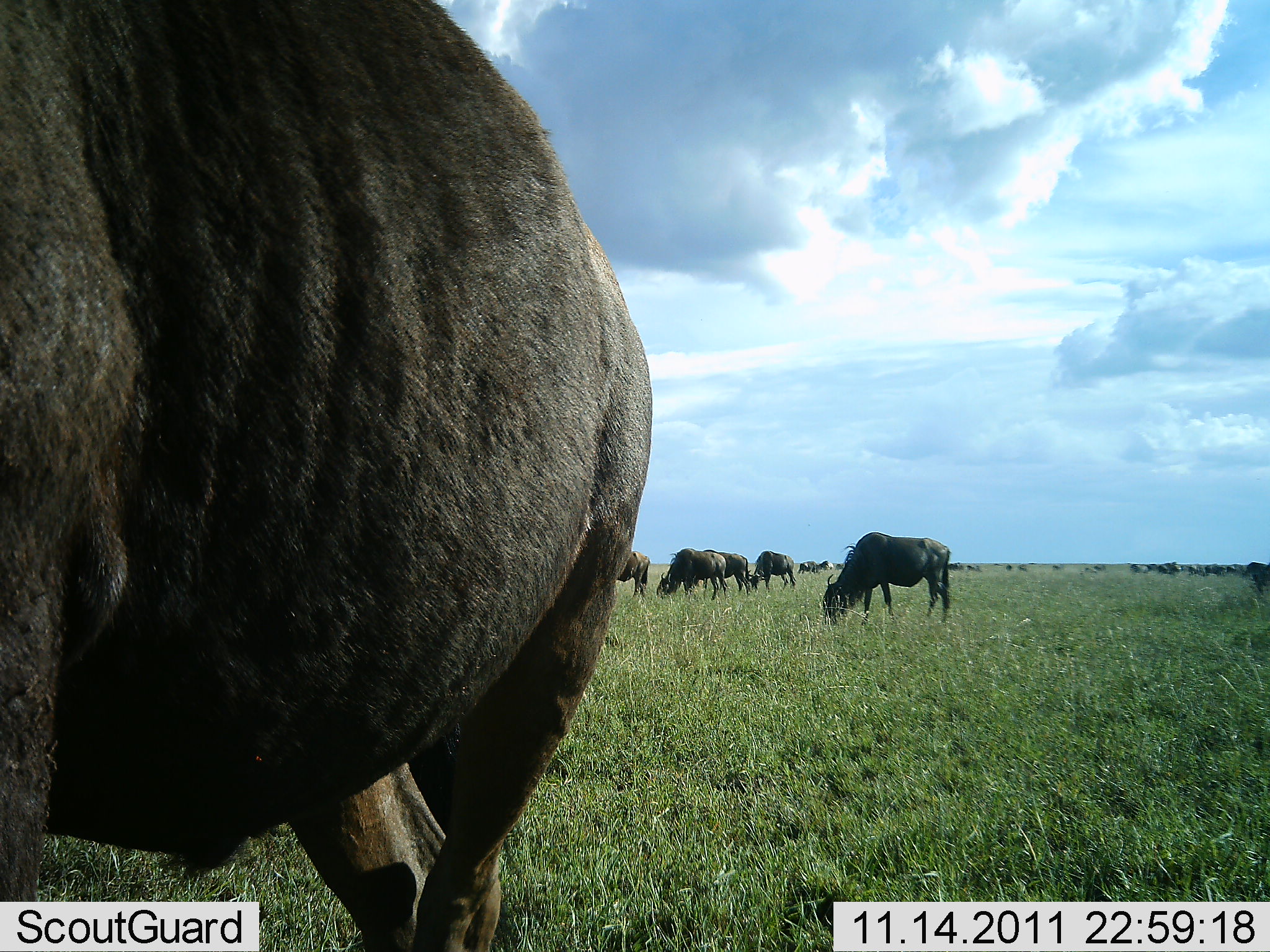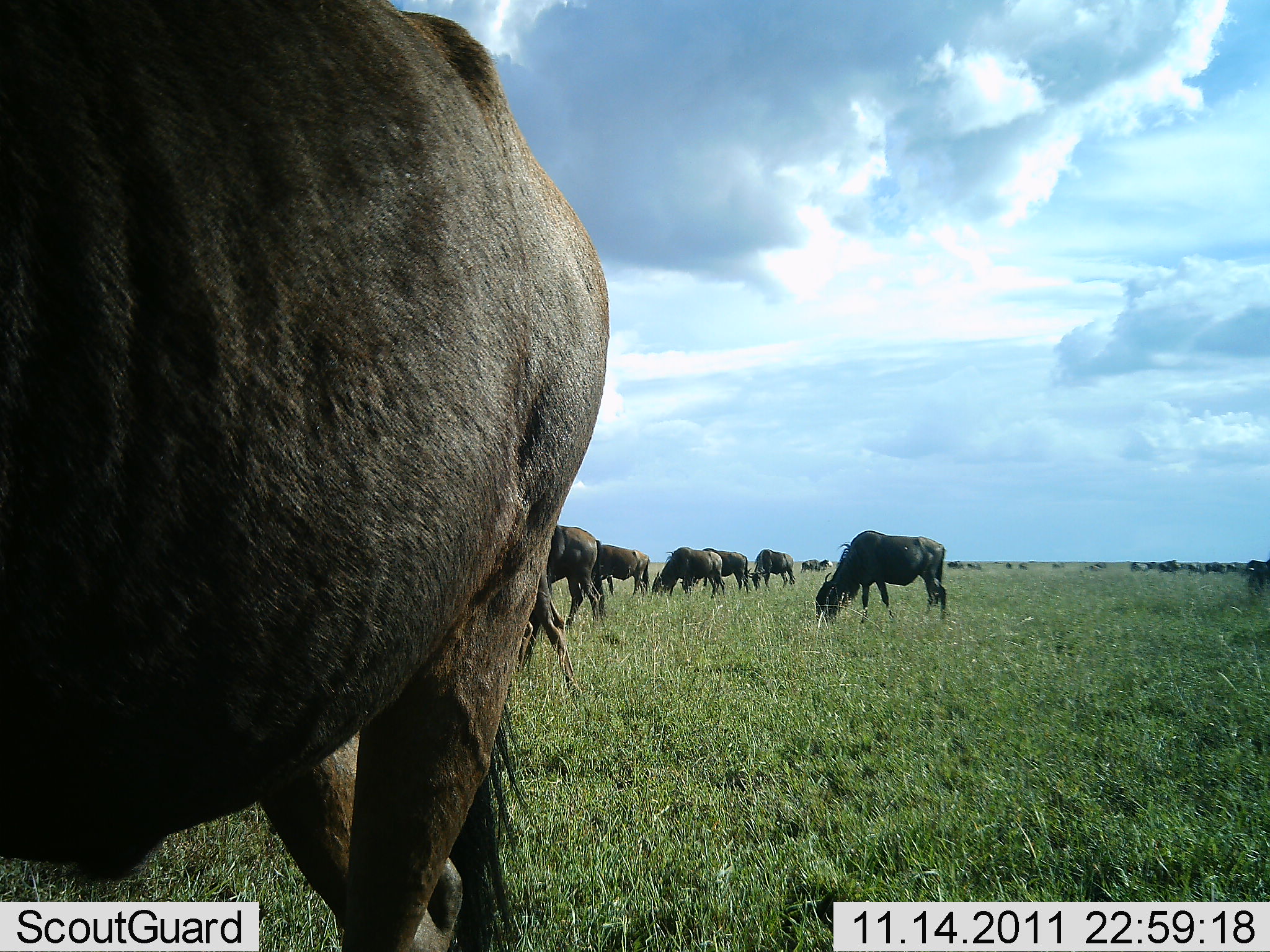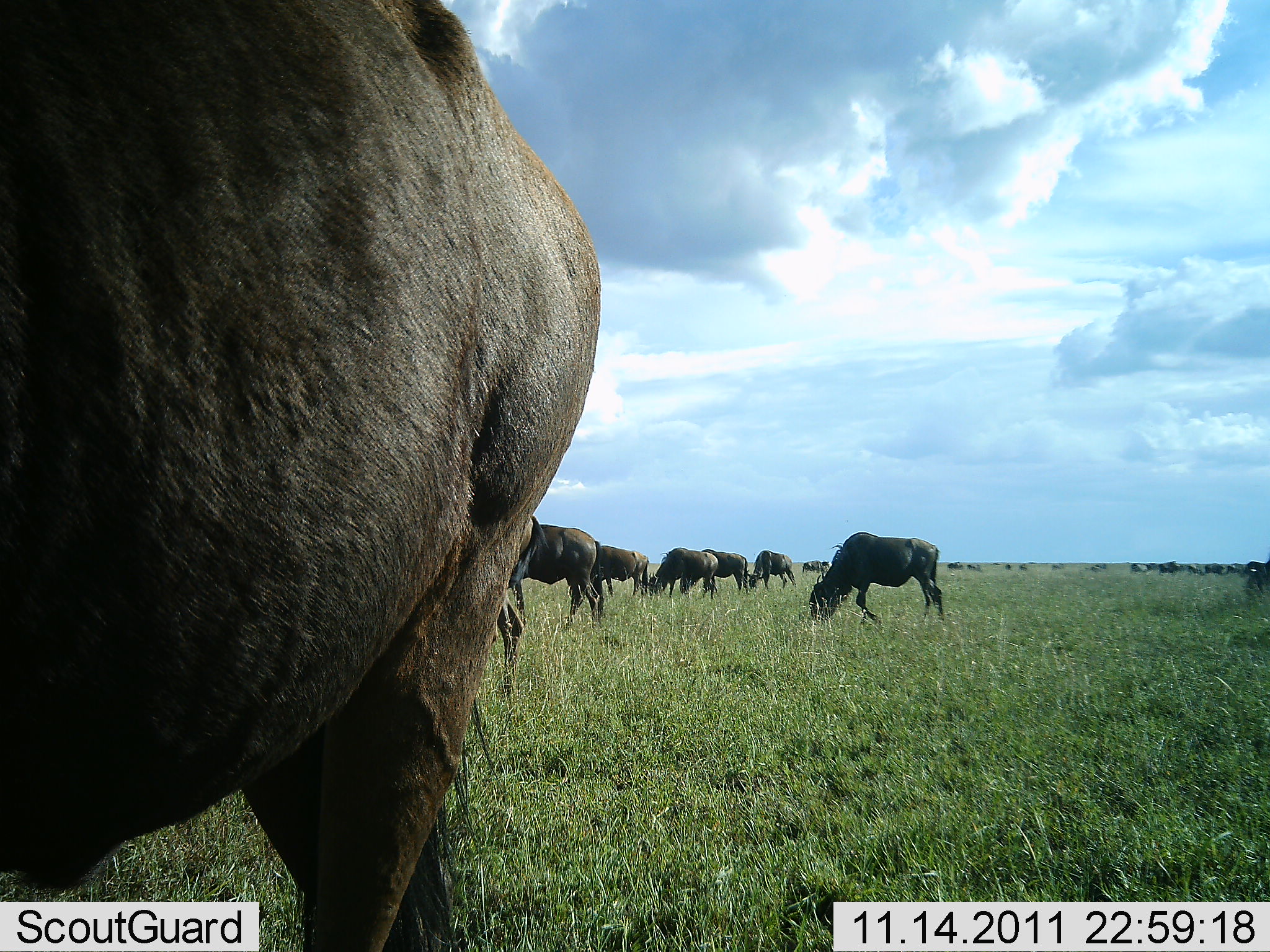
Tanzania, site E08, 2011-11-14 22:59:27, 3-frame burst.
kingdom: Animalia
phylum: Chordata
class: Mammalia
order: Artiodactyla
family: Bovidae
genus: Connochaetes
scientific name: Connochaetes taurinus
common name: blue wildebeest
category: wildebeest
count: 11-50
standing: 67%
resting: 25%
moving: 33%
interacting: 17%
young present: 0%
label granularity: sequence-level